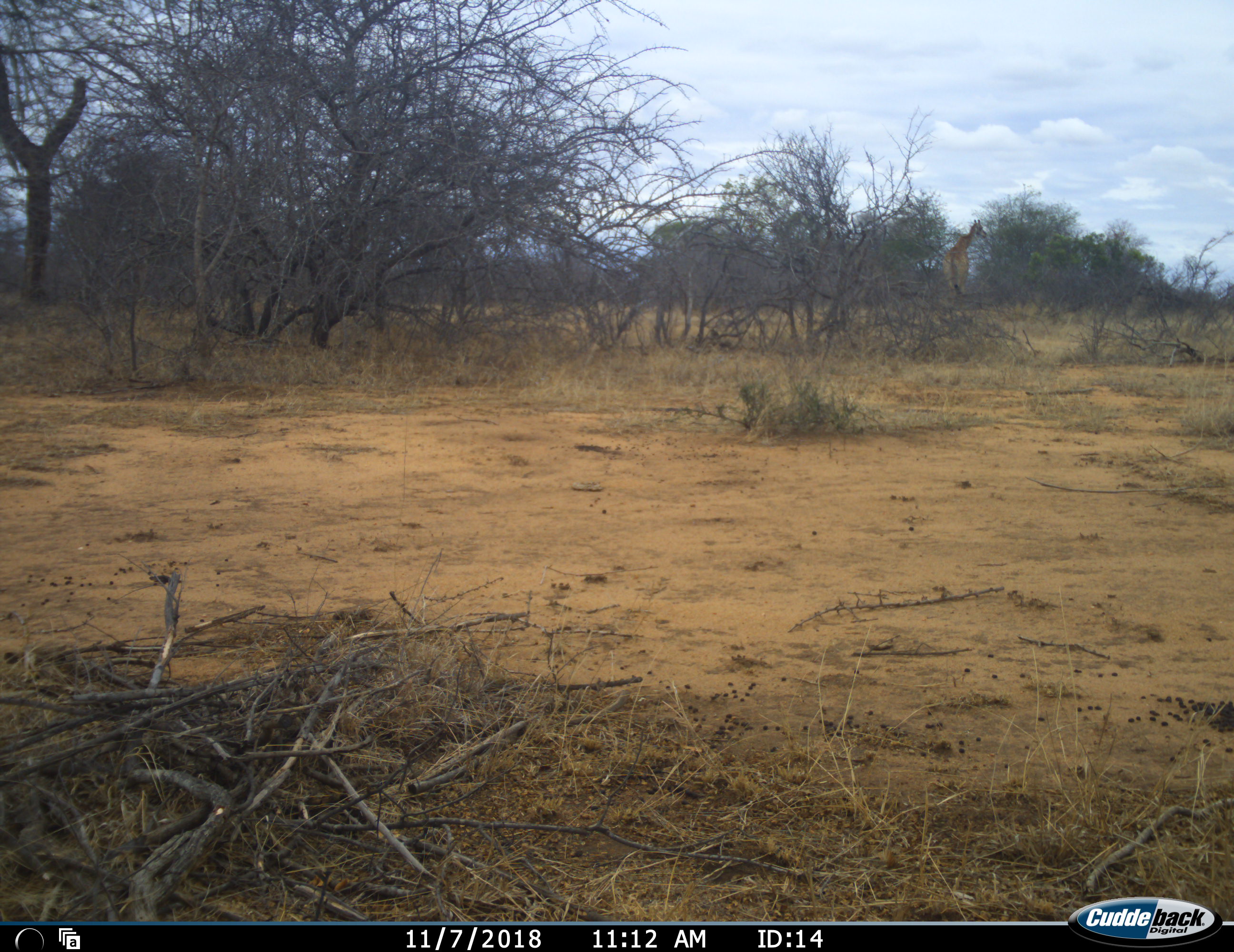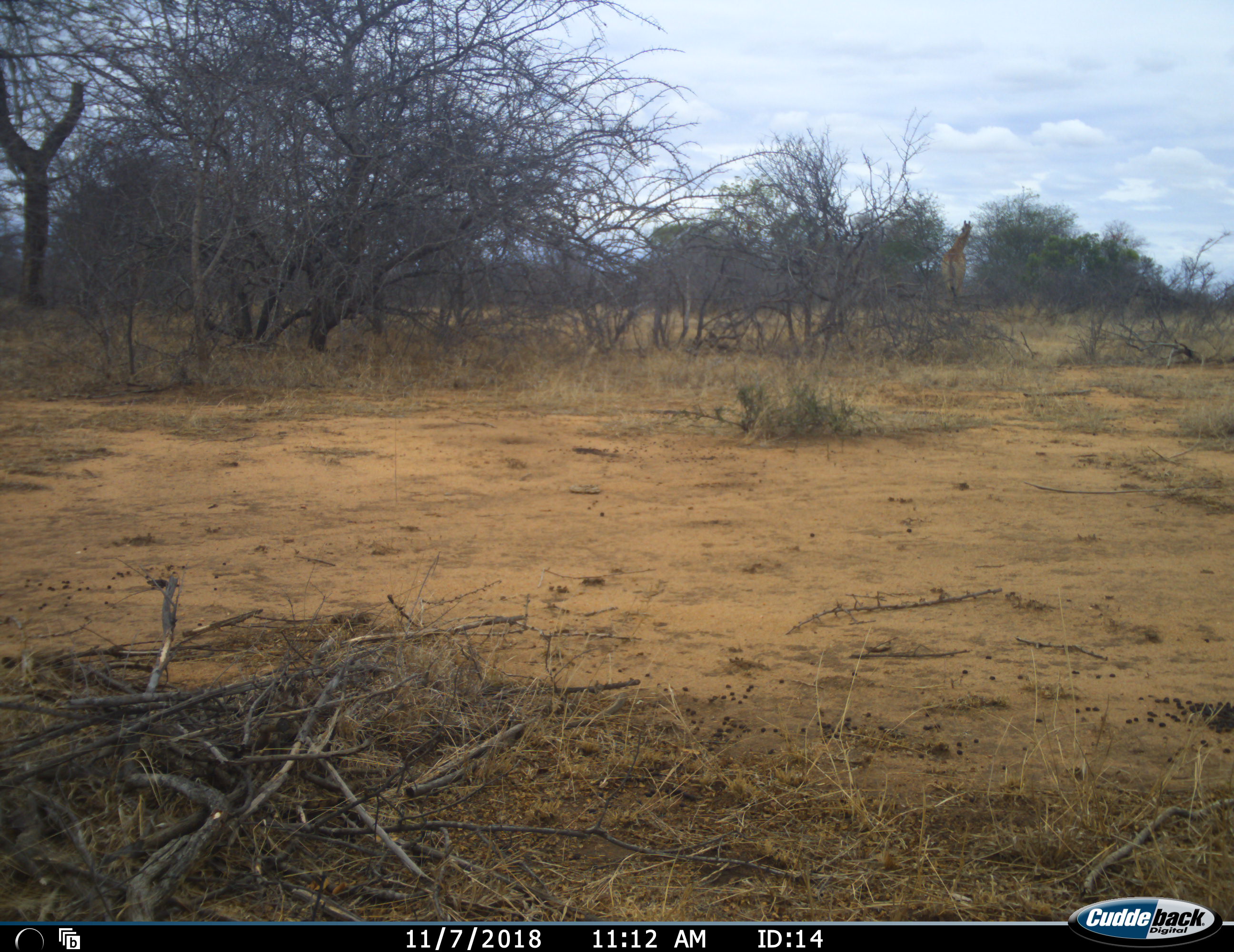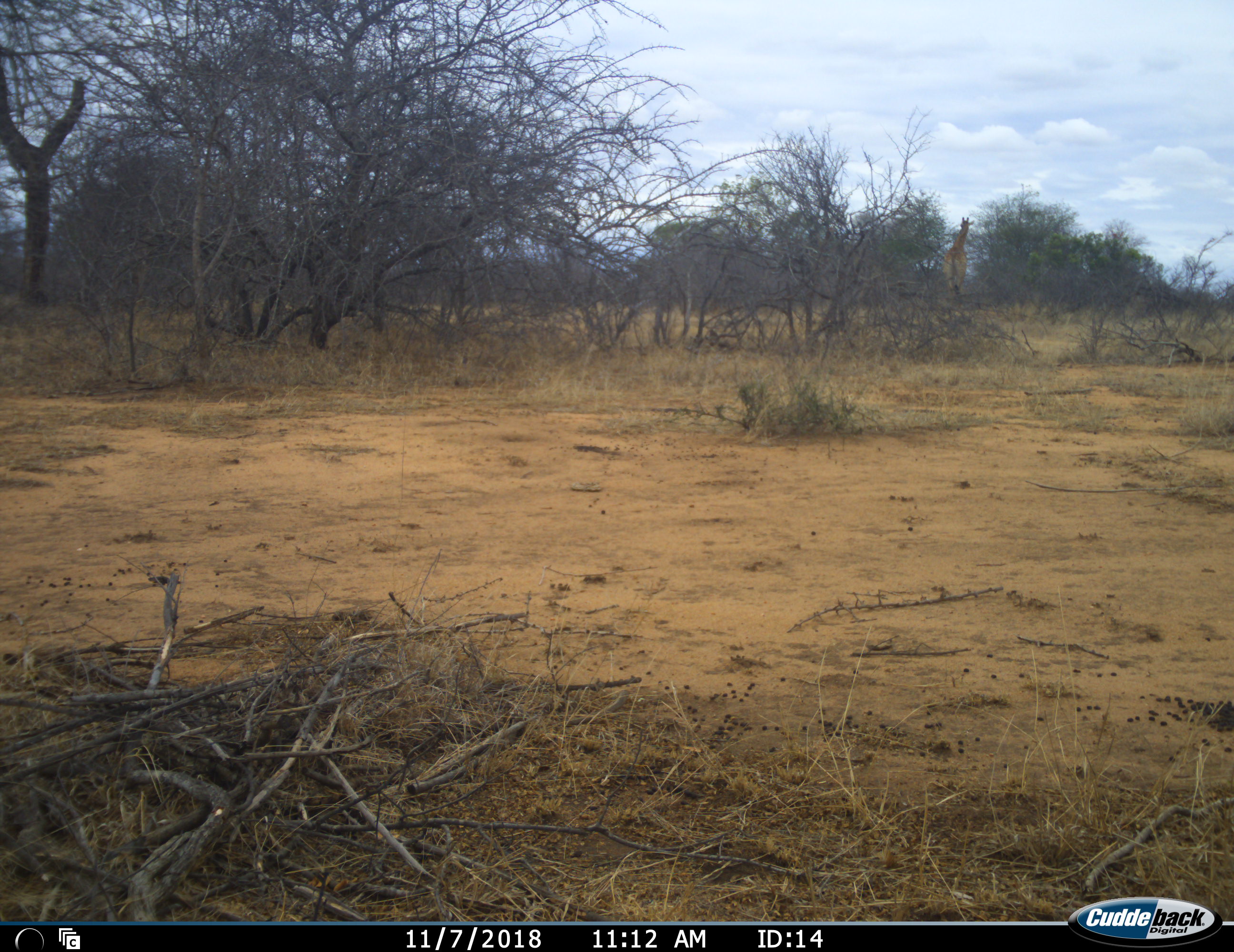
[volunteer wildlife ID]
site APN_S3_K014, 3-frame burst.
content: unidentified animal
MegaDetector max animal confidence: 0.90